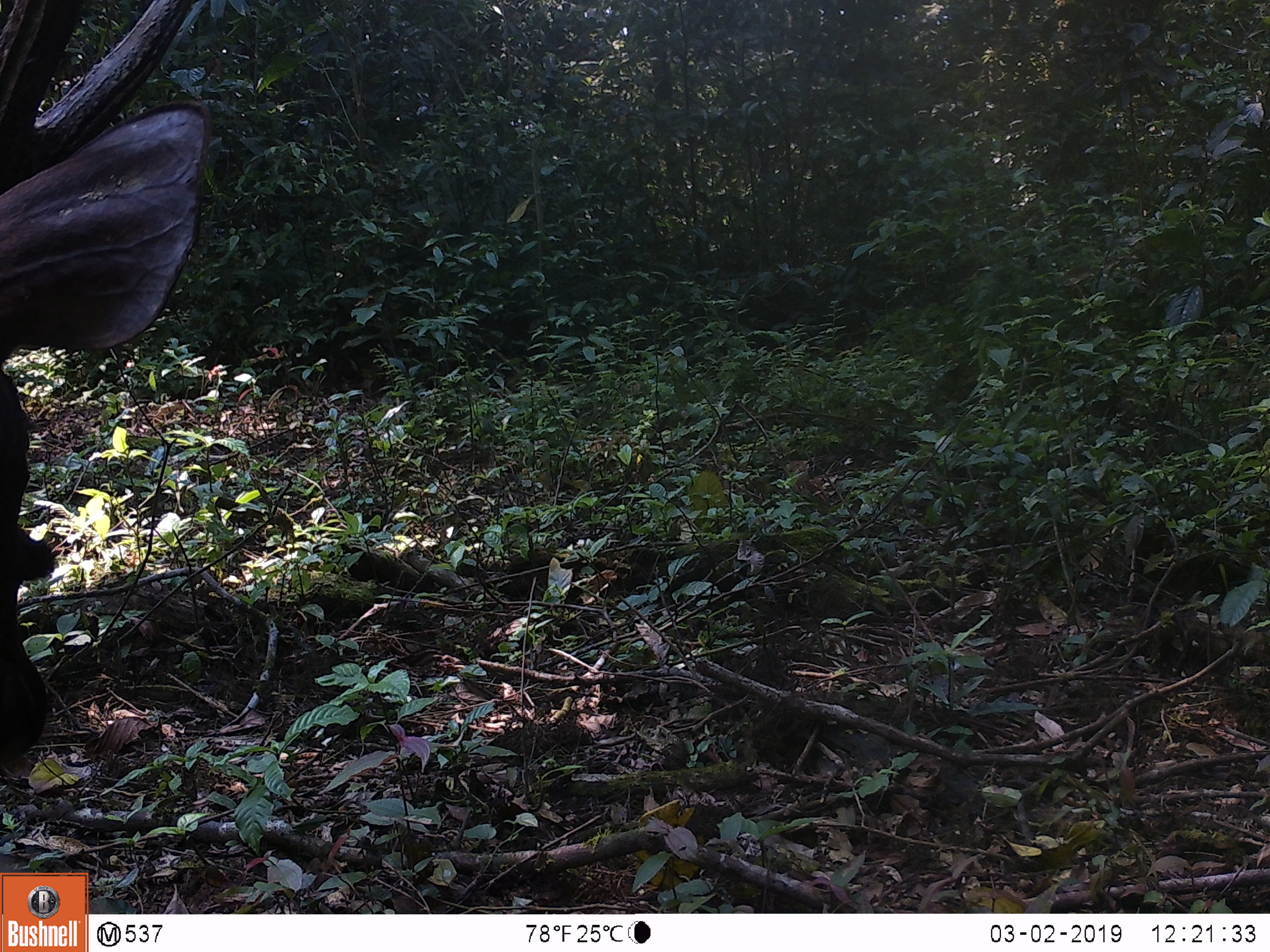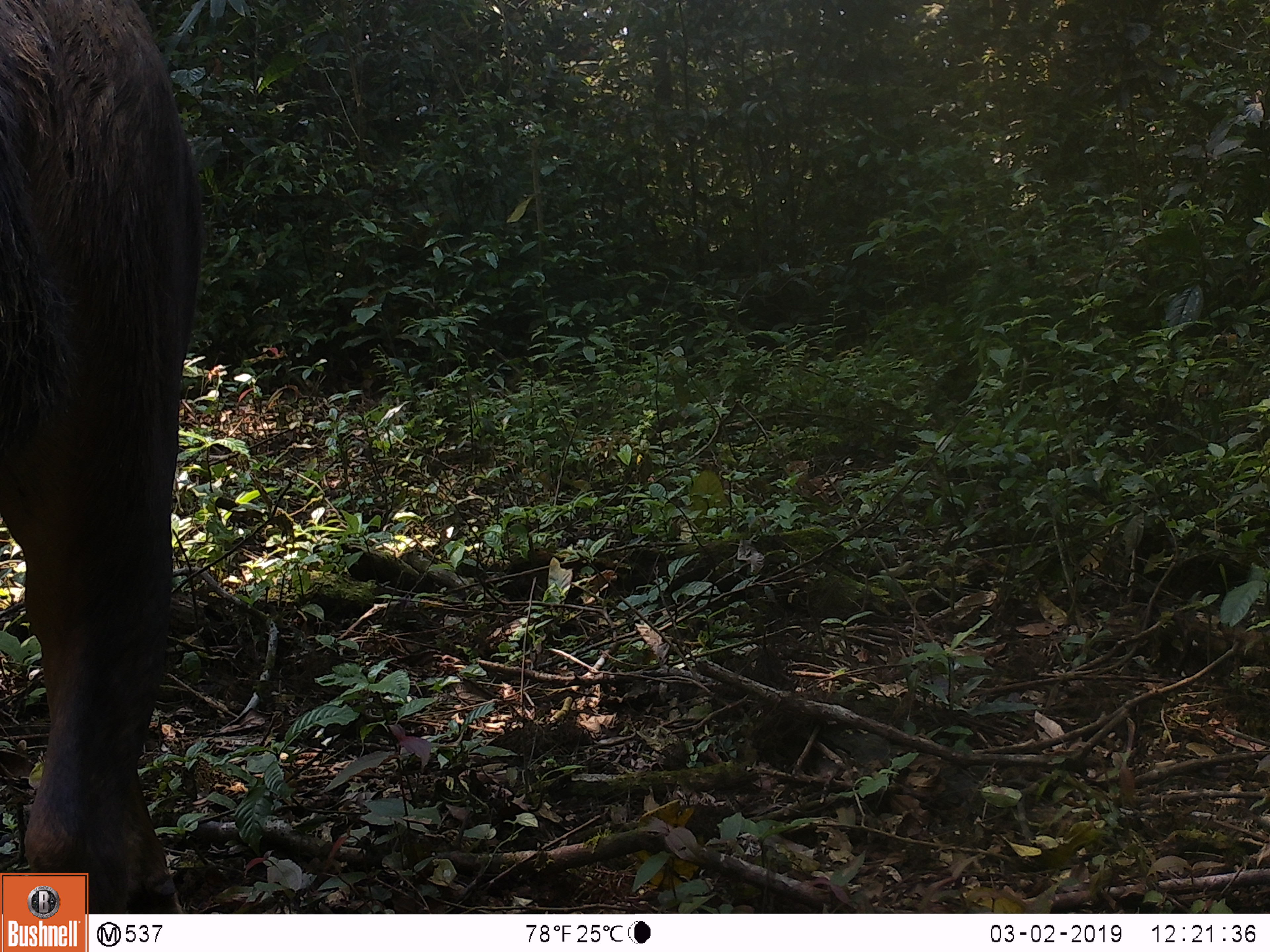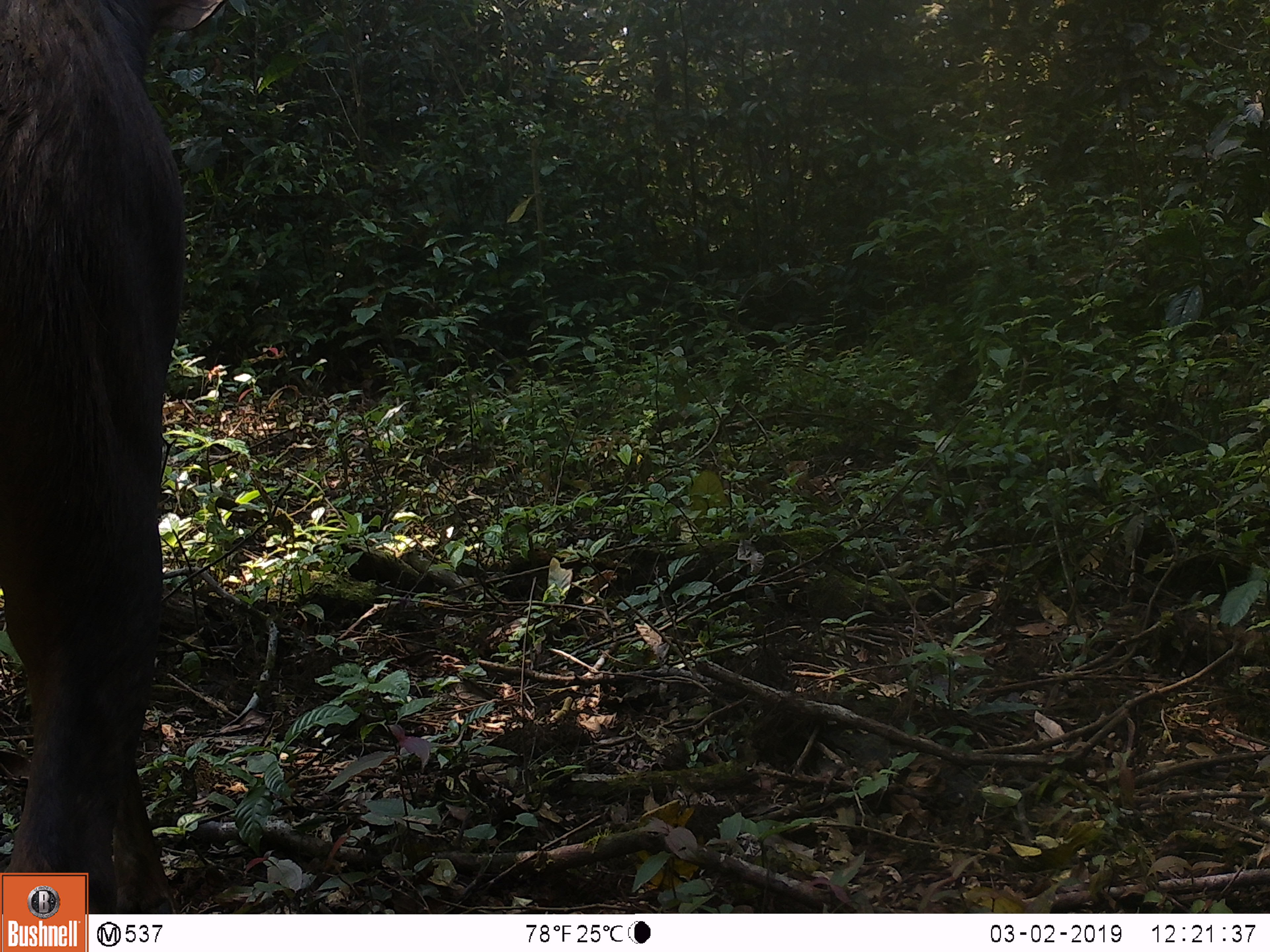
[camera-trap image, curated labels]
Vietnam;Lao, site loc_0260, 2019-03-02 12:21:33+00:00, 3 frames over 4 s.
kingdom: Animalia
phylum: Chordata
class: Mammalia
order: Artiodactyla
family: Cervidae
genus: Rusa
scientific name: Rusa unicolor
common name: sambar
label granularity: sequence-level